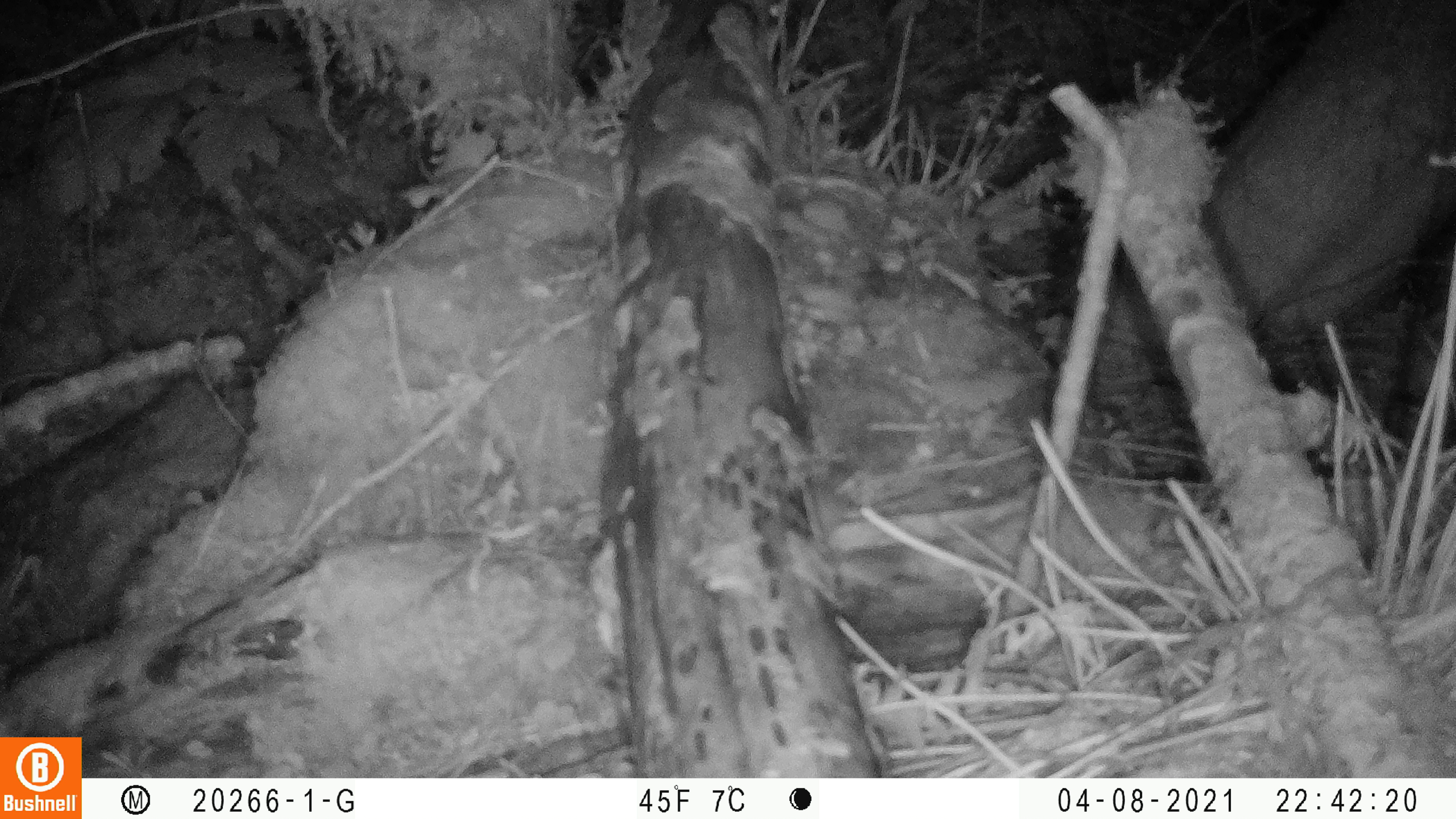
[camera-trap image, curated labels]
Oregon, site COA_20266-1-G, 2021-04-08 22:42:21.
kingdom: Animalia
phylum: Chordata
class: Mammalia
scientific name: Mammalia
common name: small mammal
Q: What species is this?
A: Small mammal (Mammalia).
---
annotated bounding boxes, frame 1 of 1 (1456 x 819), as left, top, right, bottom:
small mammal: 764, 434, 930, 569